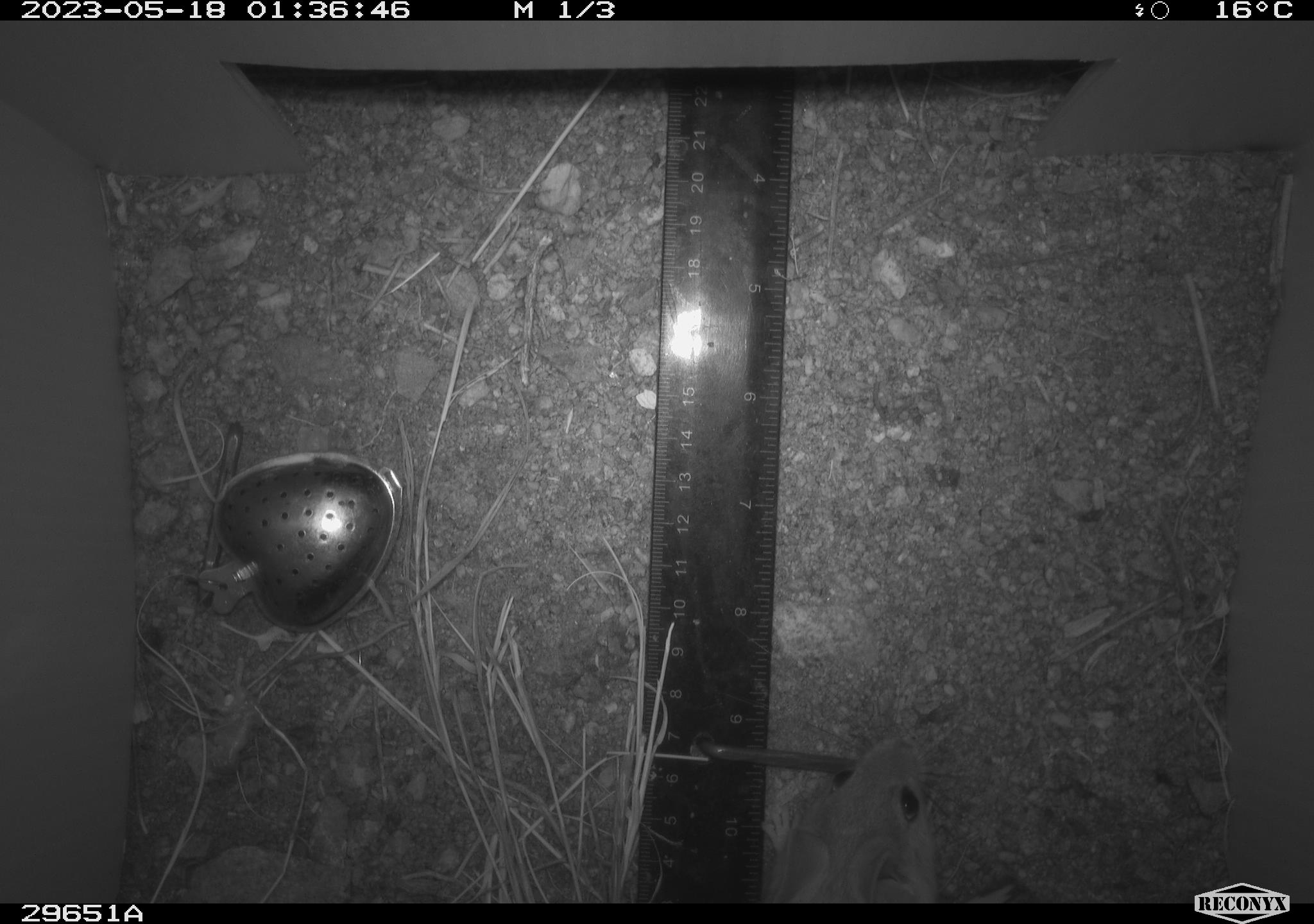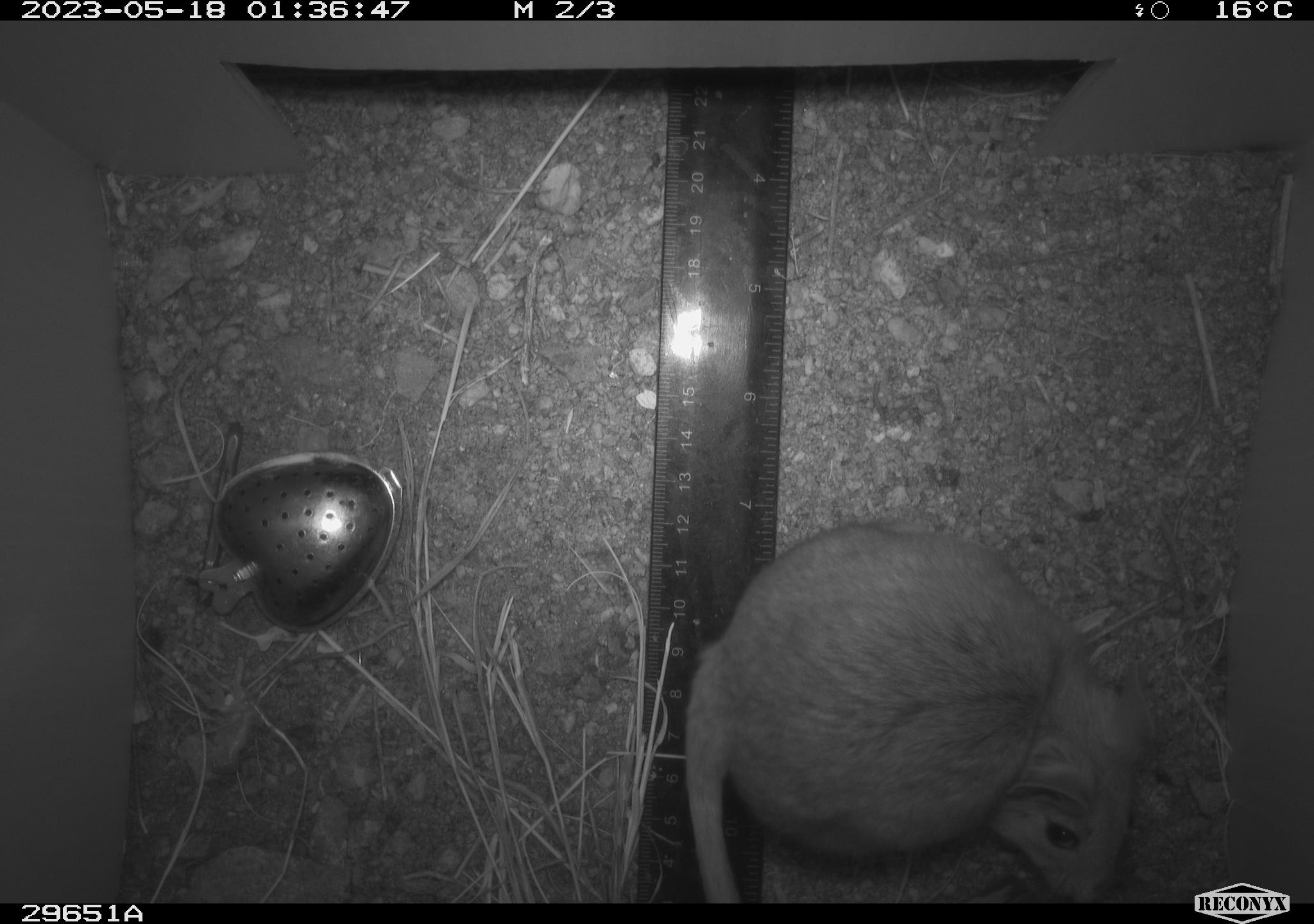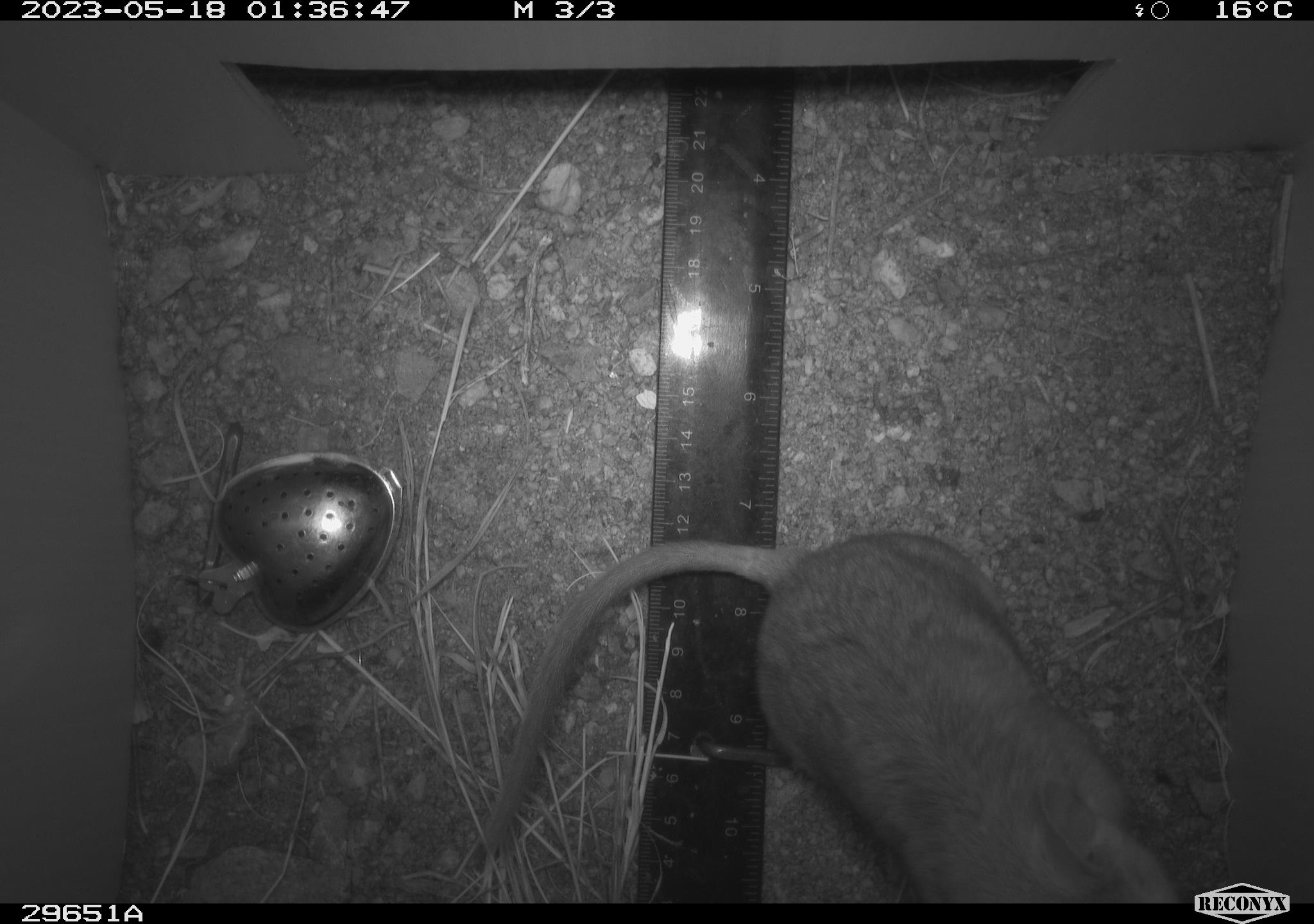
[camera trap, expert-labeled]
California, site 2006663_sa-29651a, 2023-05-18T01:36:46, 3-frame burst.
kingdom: Animalia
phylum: Chordata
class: Mammalia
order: Rodentia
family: Cricetidae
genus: Neotoma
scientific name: Neotoma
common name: pack rat or woodrat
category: neotoma species